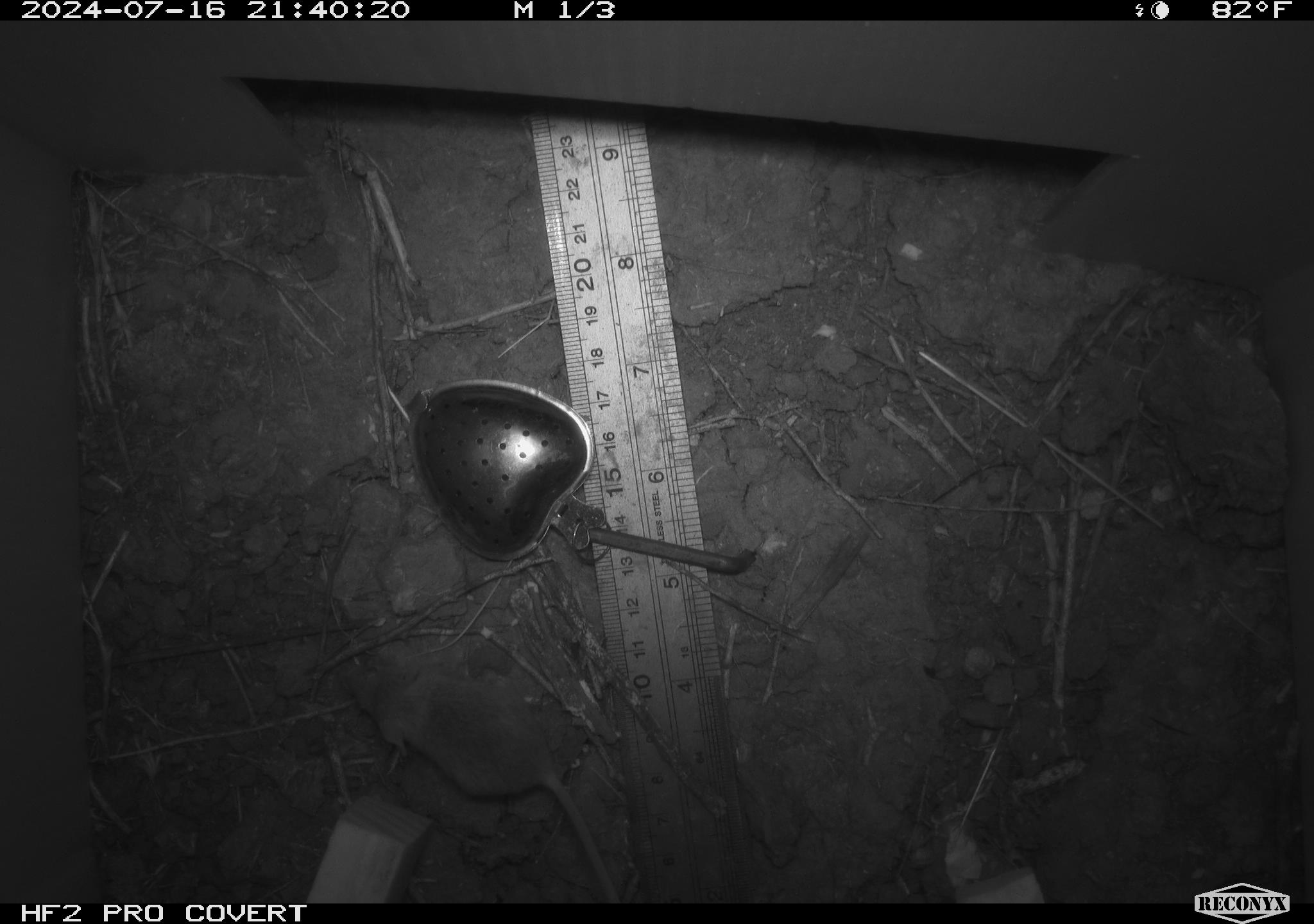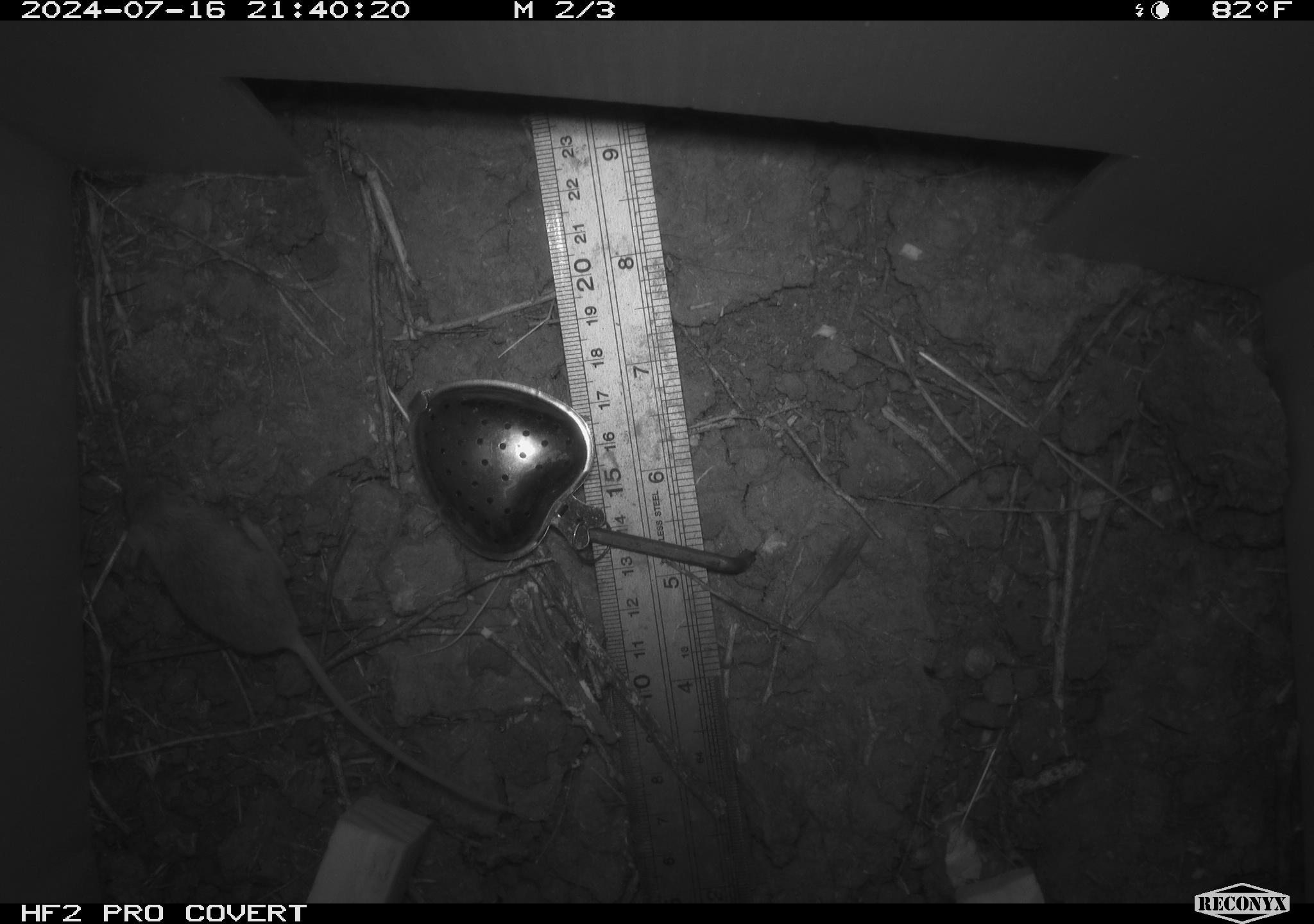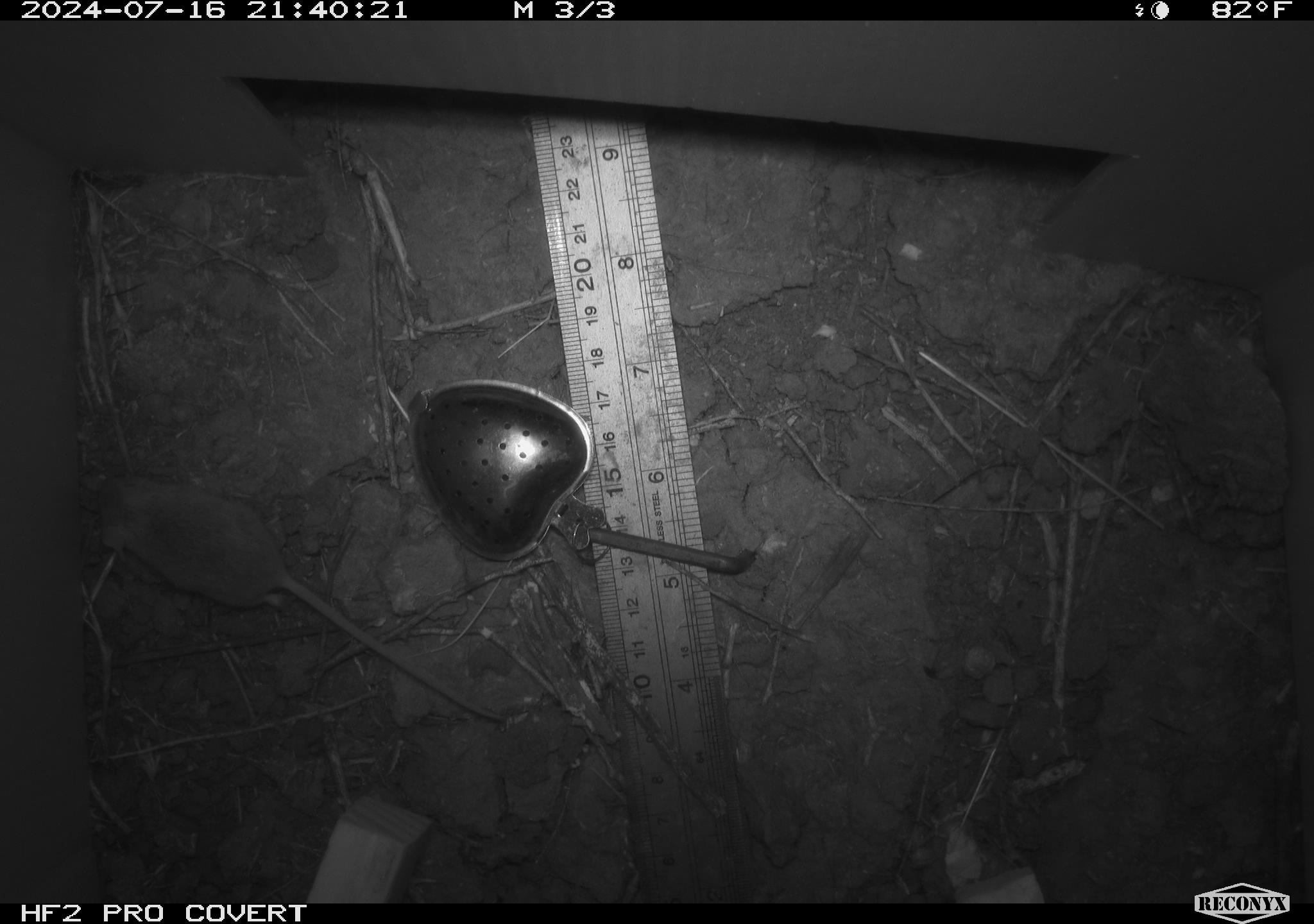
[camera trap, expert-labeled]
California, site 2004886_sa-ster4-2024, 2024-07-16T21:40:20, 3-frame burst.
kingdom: Animalia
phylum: Chordata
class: Mammalia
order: Rodentia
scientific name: Rodentia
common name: mouse species